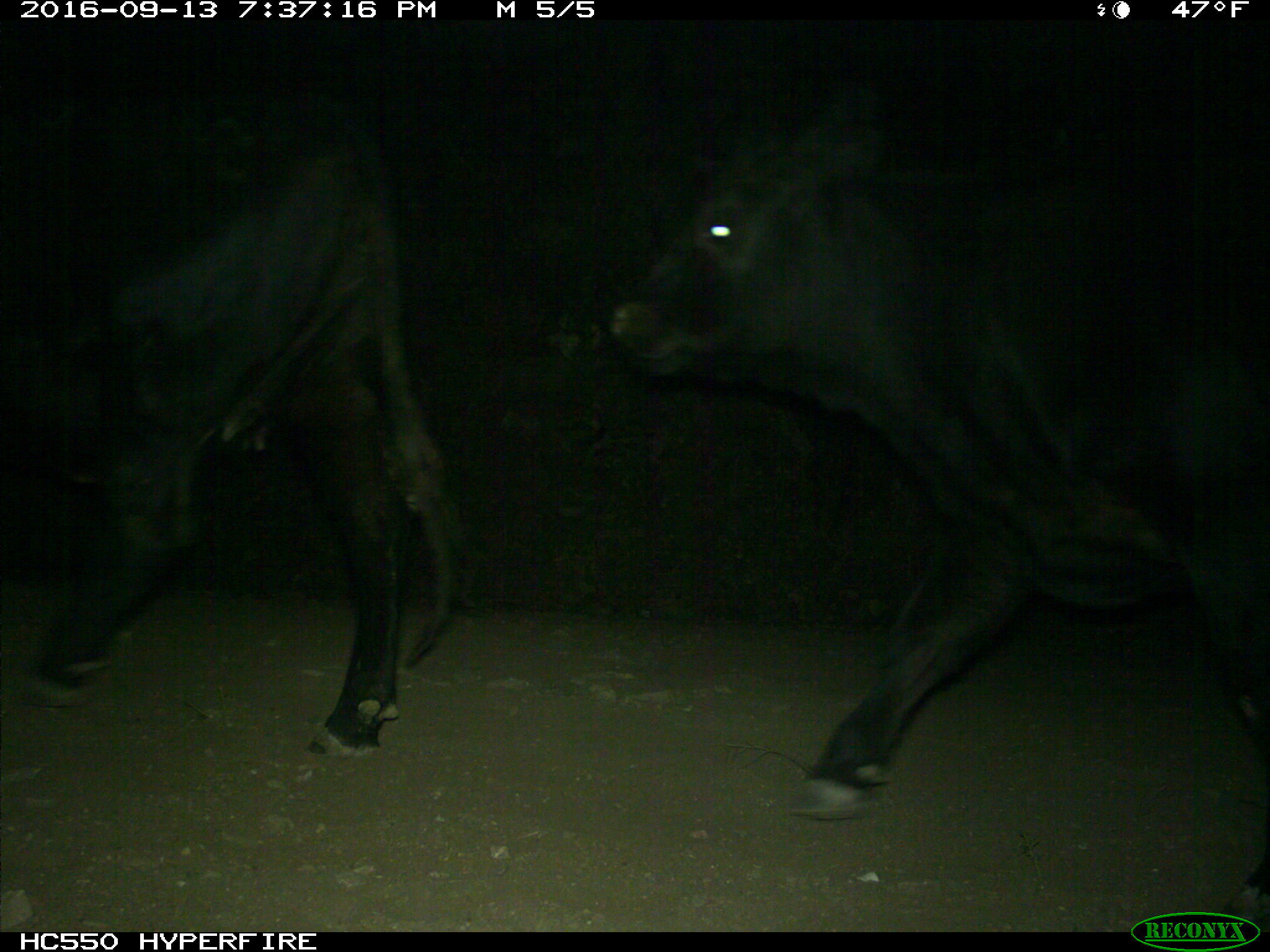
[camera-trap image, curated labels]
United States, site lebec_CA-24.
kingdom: Animalia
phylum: Chordata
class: Mammalia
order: Artiodactyla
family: Bovidae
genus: Bos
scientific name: Bos taurus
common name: domestic cow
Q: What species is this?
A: Bos taurus (domestic cow).